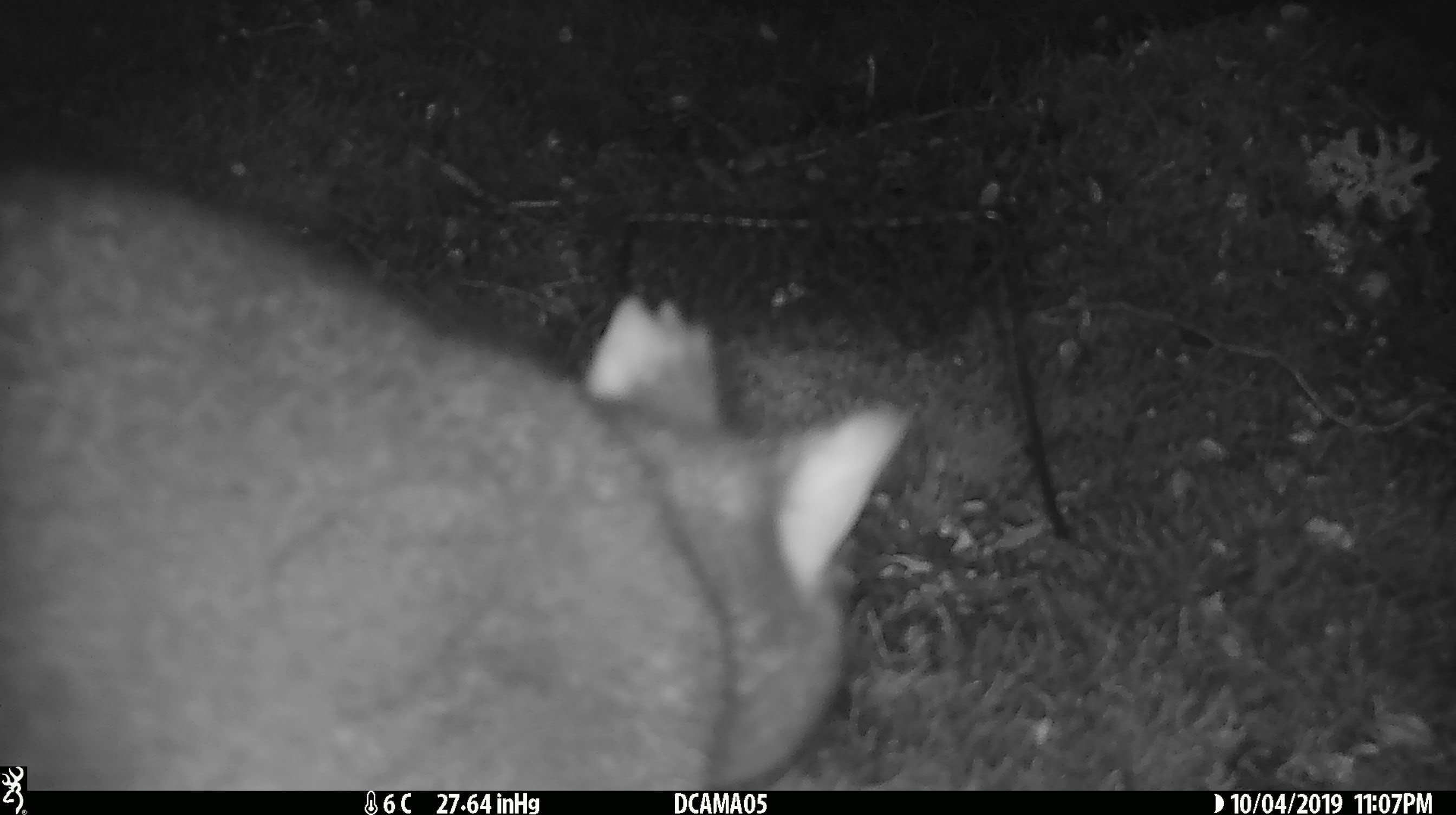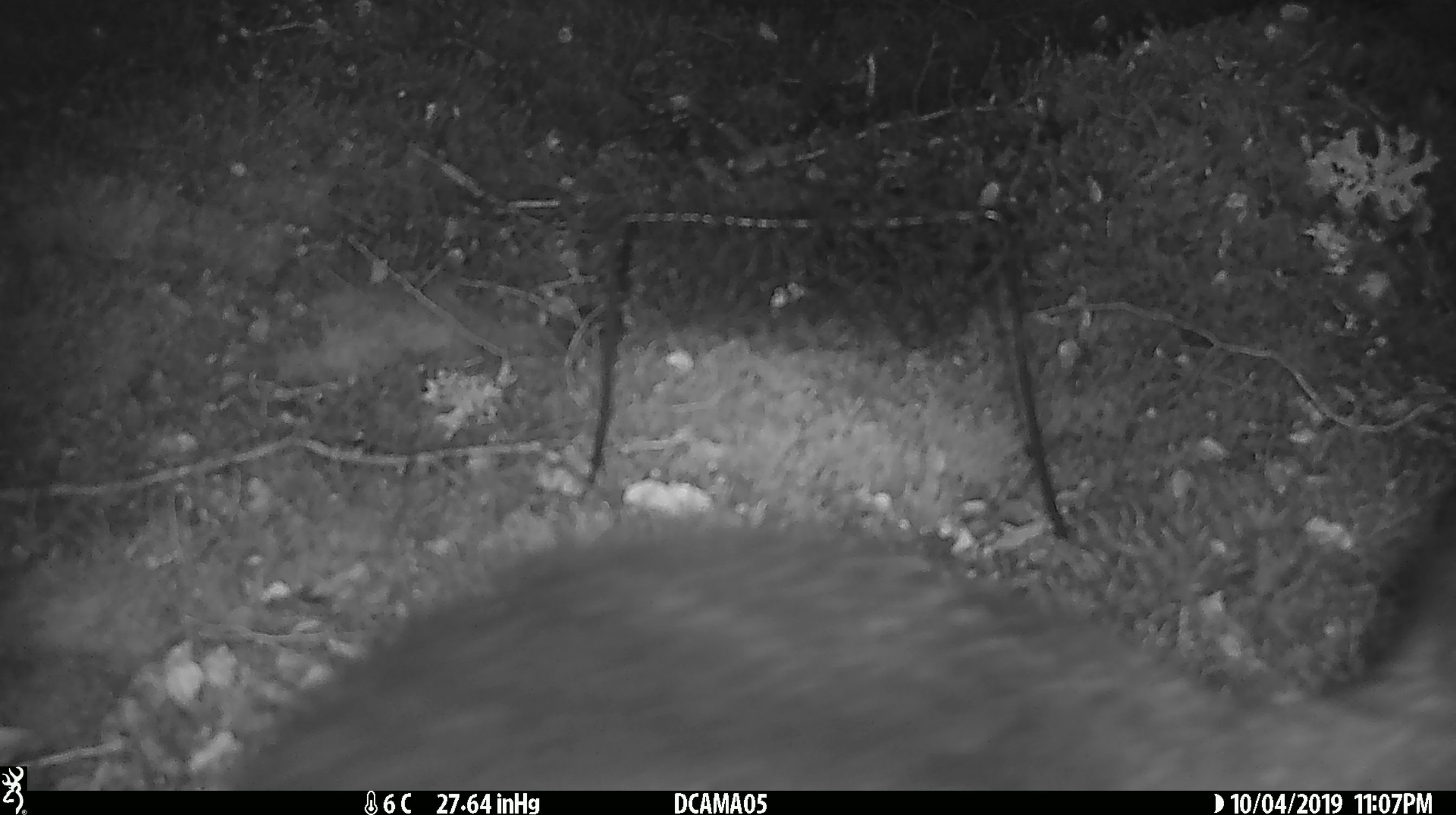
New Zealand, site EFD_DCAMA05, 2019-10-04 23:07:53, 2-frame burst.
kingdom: Animalia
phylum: Chordata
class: Mammalia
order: Diprotodontia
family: Phalangeridae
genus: Trichosurus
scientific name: Trichosurus vulpecula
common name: common brushtail possum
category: possum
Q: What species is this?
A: Possum (common brushtail possum) (Trichosurus vulpecula).